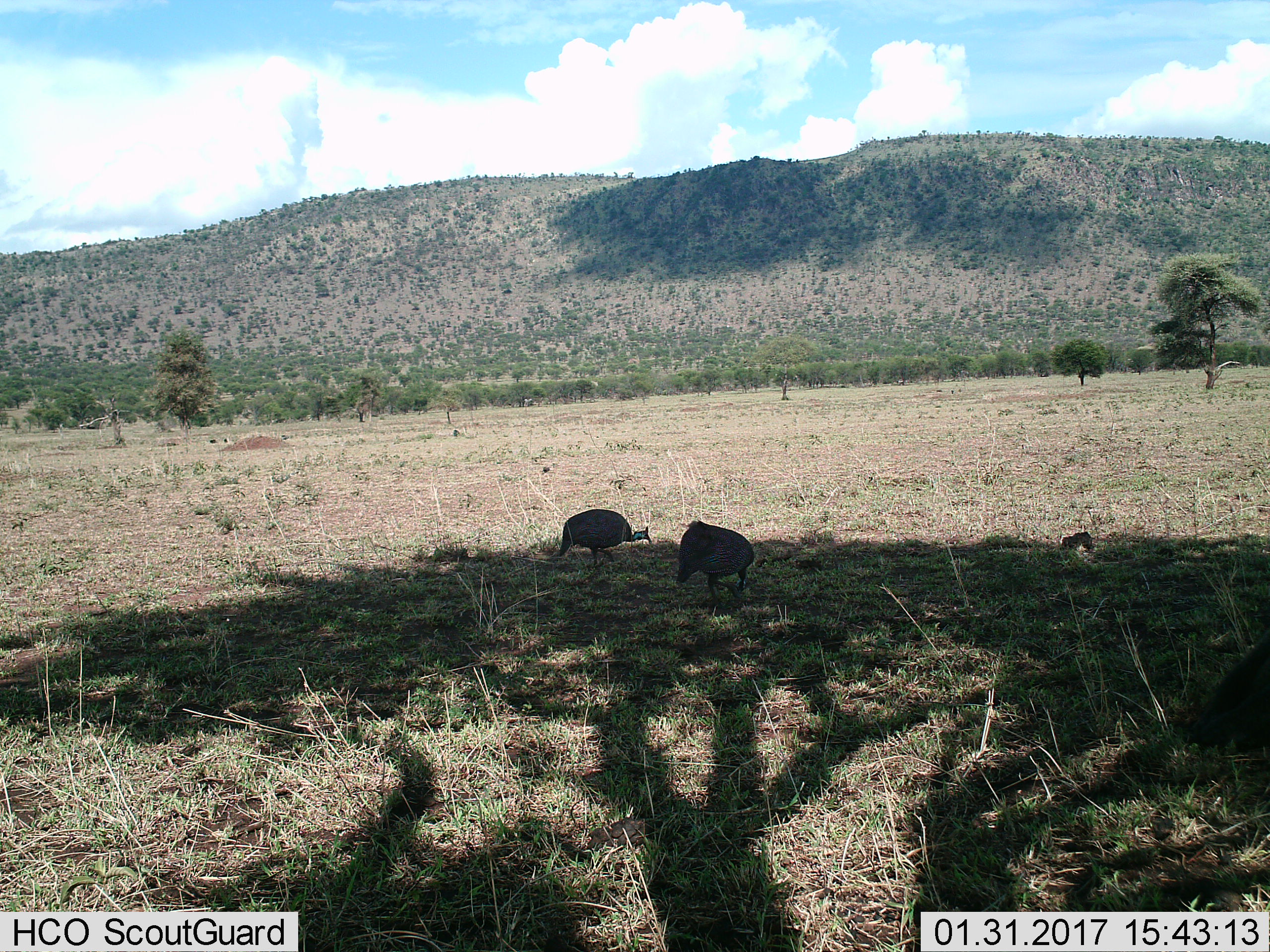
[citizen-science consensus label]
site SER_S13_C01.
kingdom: Animalia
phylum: Chordata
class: Aves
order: Galliformes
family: Numididae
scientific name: Numididae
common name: guineafowl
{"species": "guineafowl (Numididae)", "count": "2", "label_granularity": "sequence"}